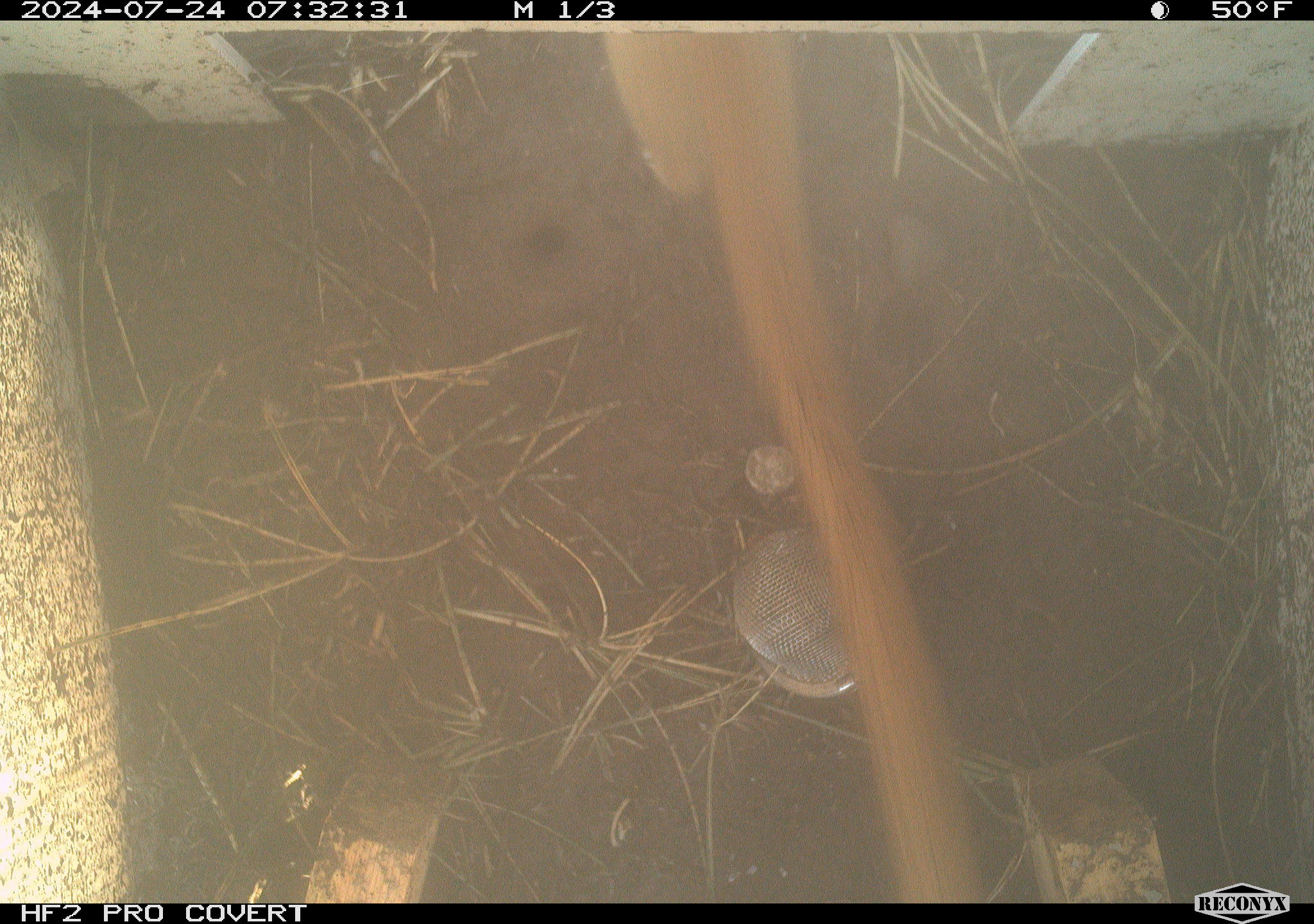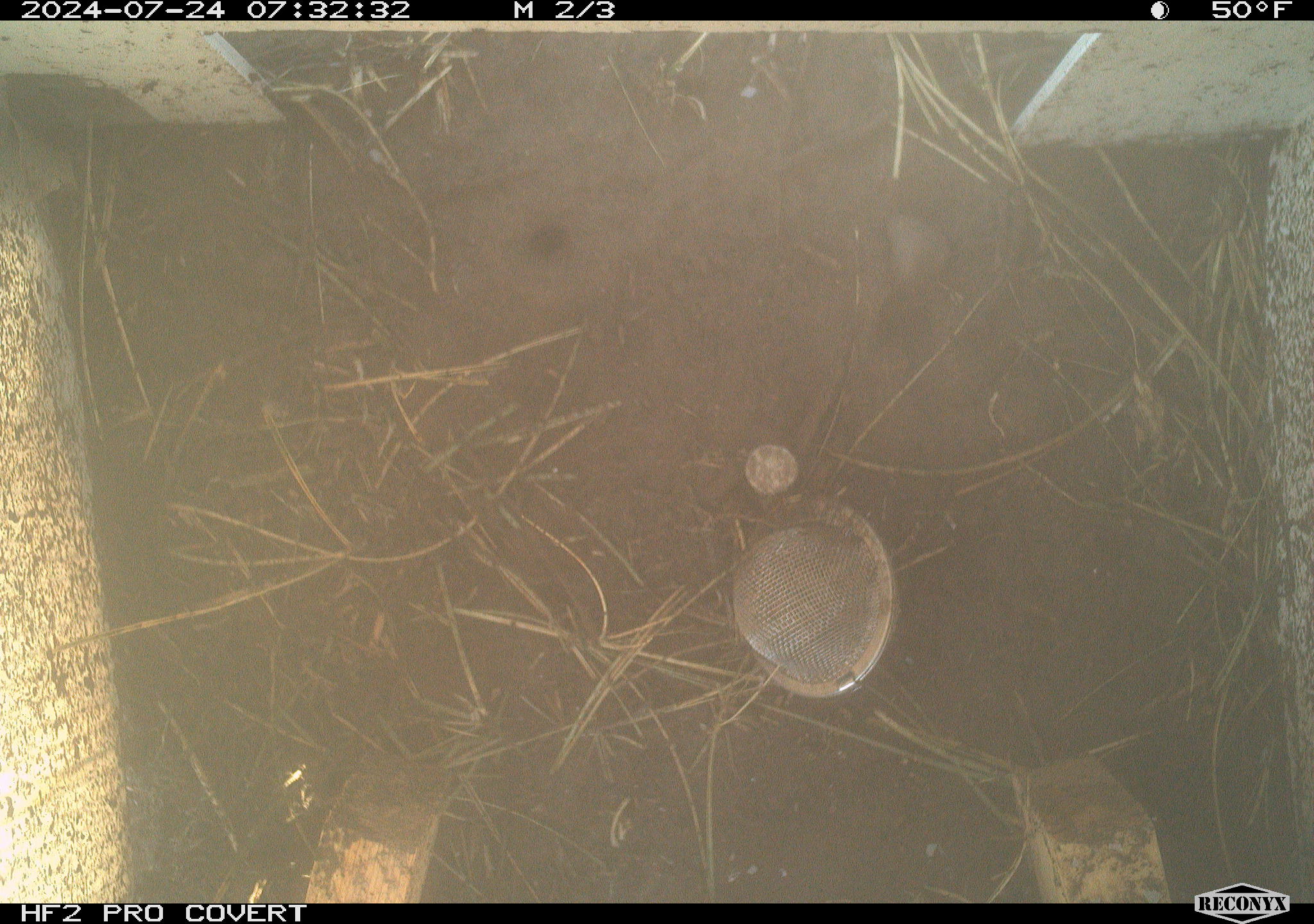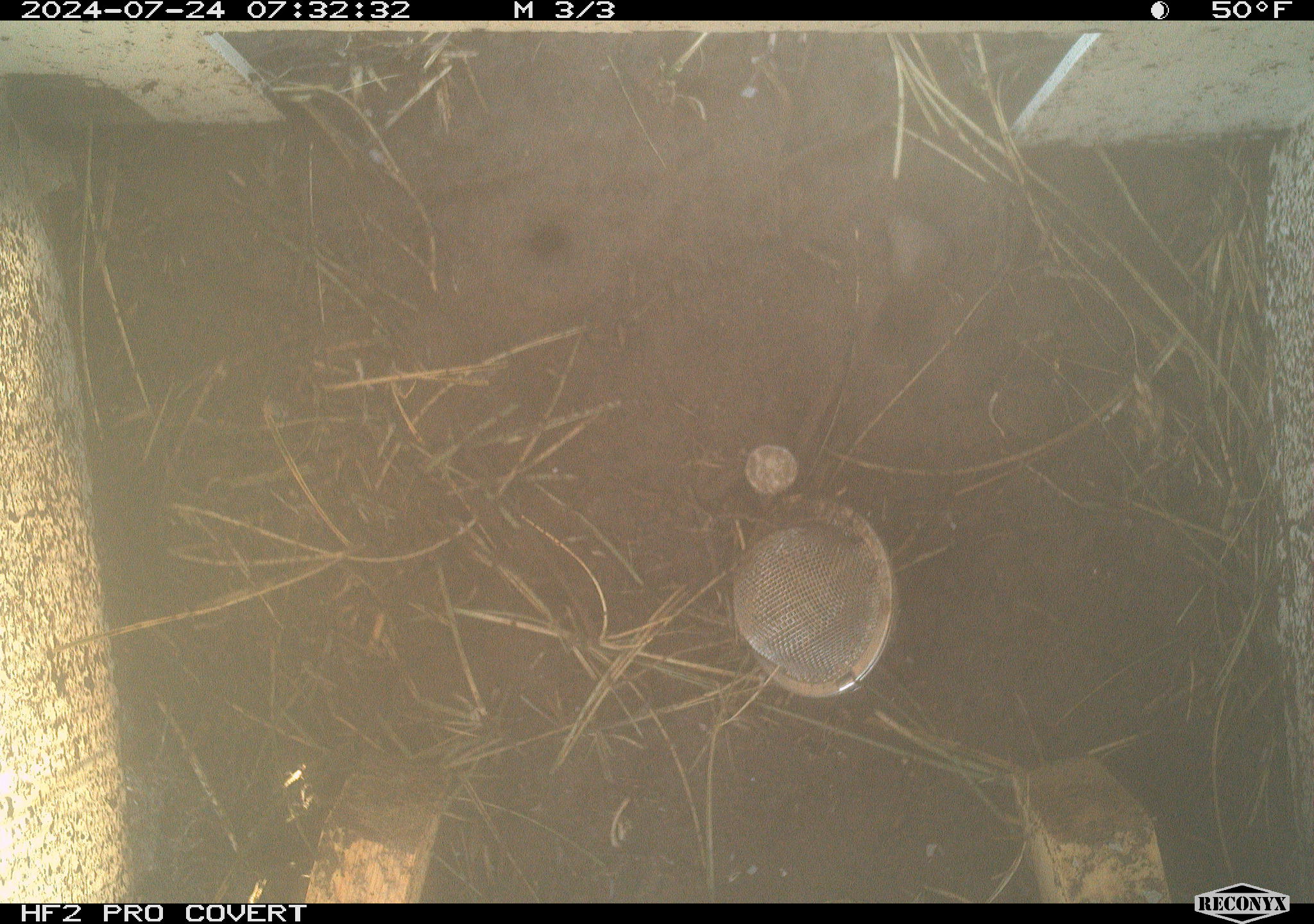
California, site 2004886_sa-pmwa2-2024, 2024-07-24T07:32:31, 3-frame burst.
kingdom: Animalia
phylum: Chordata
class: Mammalia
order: Carnivora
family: Mustelidae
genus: Neogale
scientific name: Neogale frenata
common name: long-tailed weasel